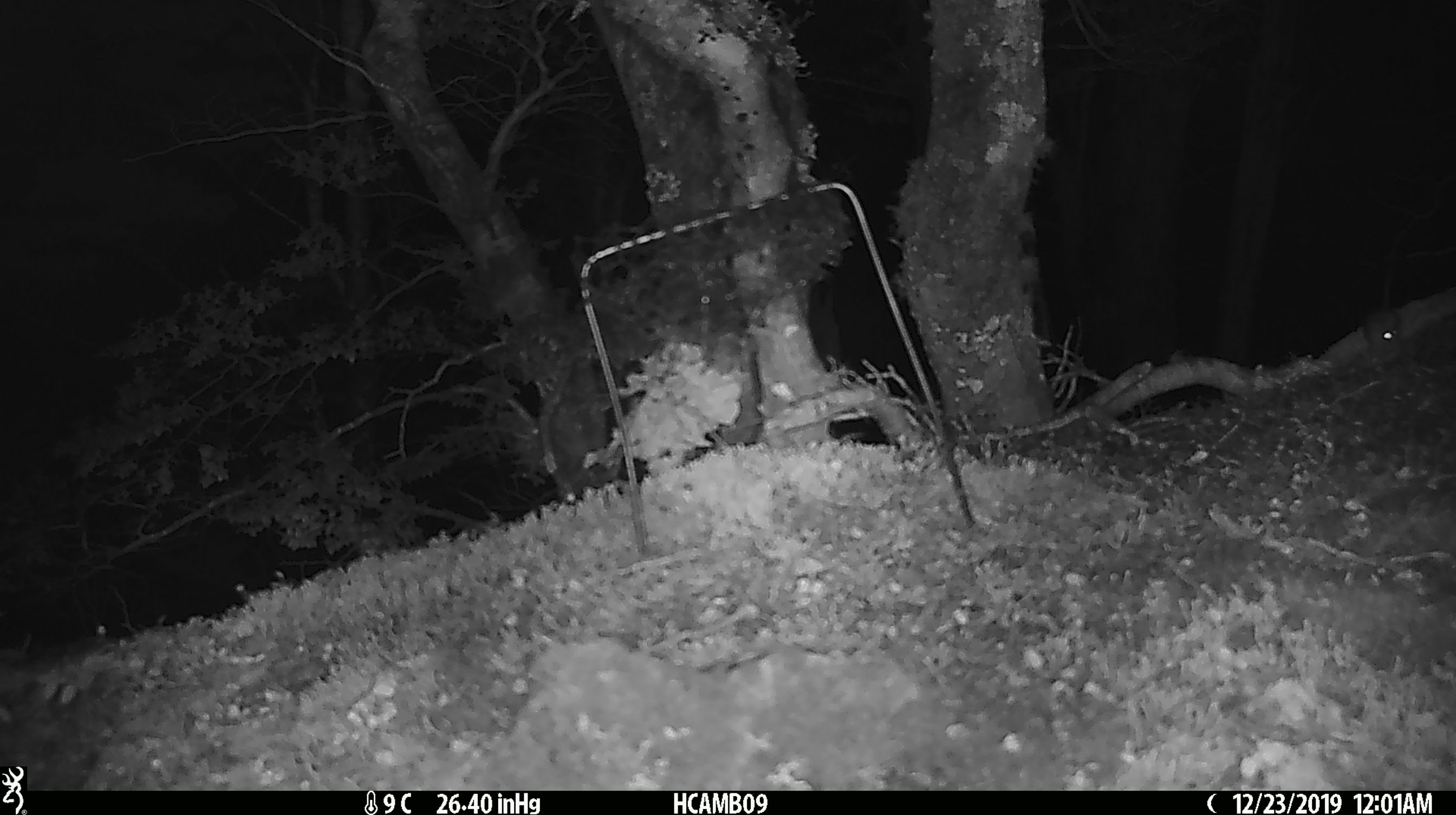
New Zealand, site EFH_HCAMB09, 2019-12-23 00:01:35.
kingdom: Animalia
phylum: Chordata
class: Mammalia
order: Rodentia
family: Muridae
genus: Mus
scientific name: Mus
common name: mouse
Mouse (Mus).